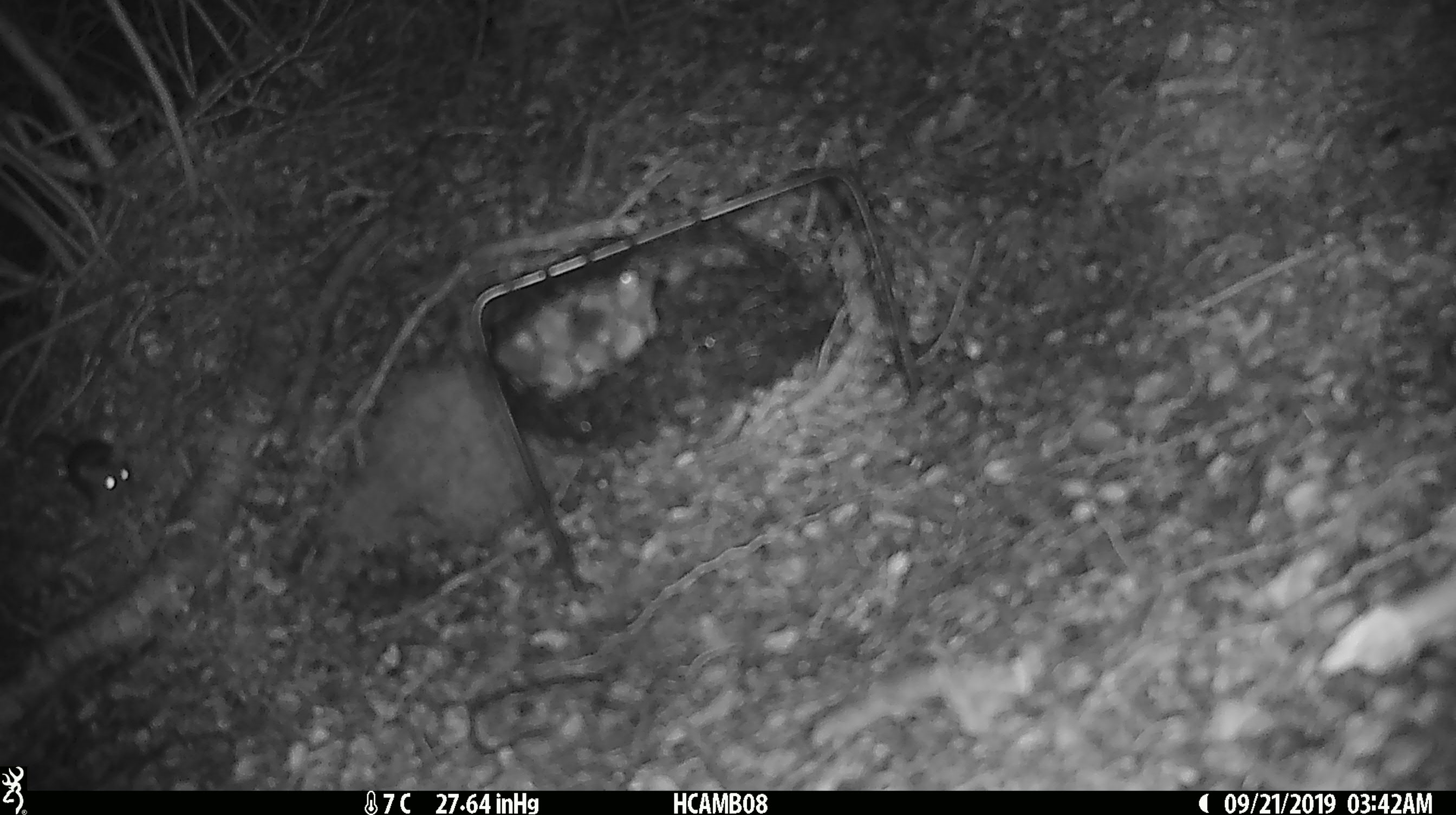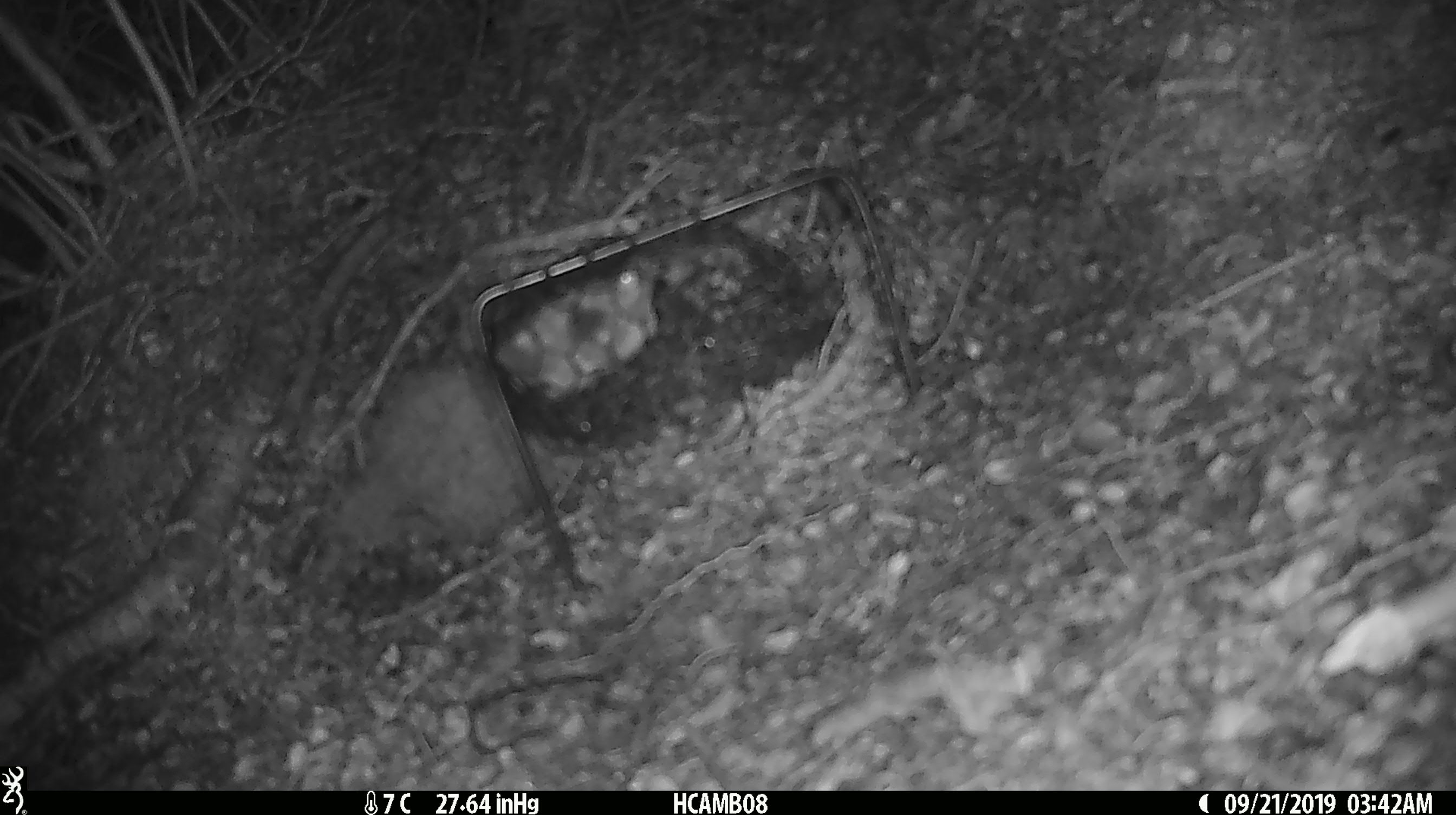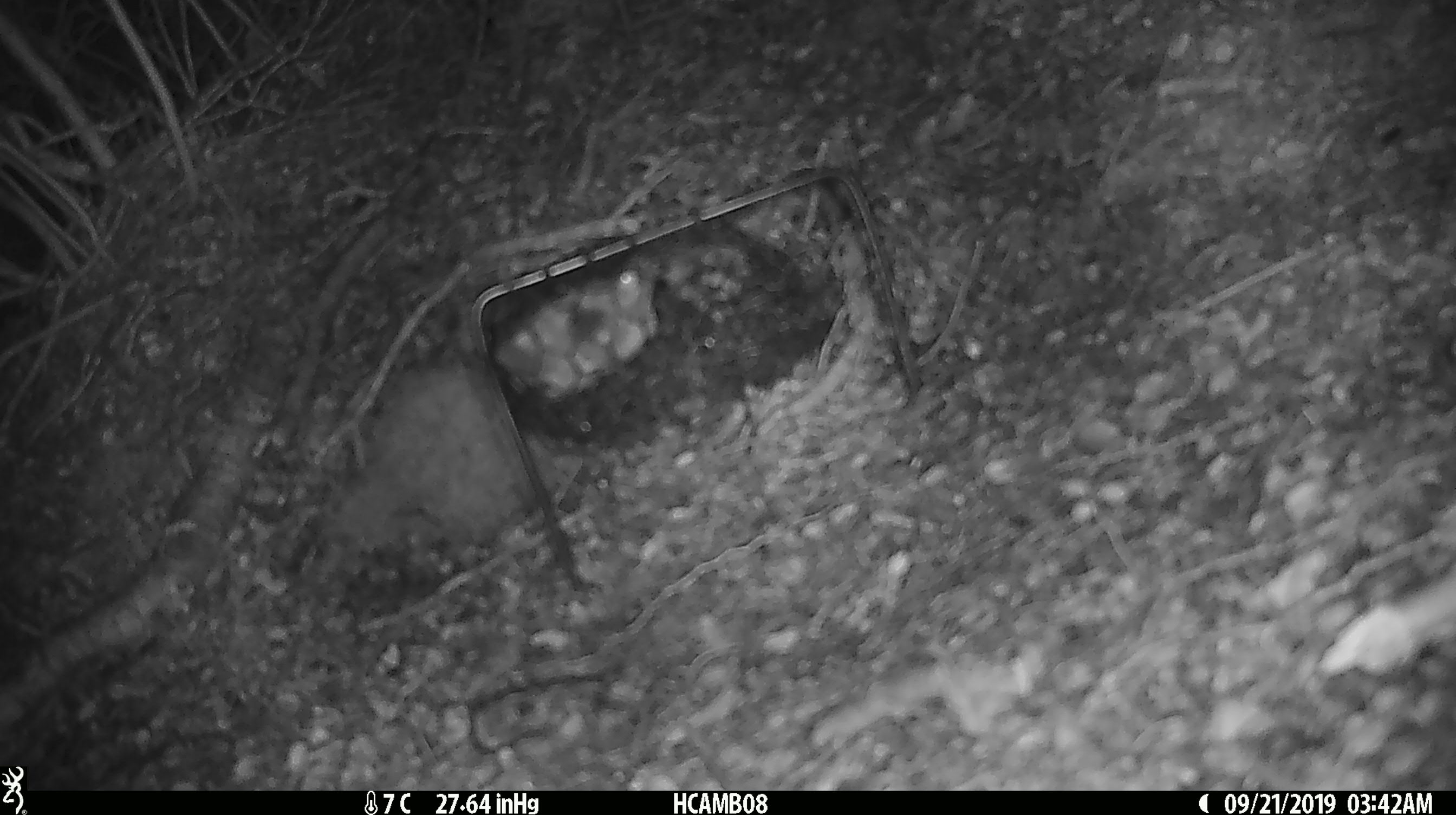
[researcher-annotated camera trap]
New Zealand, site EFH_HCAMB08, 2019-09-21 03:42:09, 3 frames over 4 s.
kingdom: Animalia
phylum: Chordata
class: Mammalia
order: Rodentia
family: Muridae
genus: Mus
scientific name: Mus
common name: mouse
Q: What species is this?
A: Mouse (Mus).